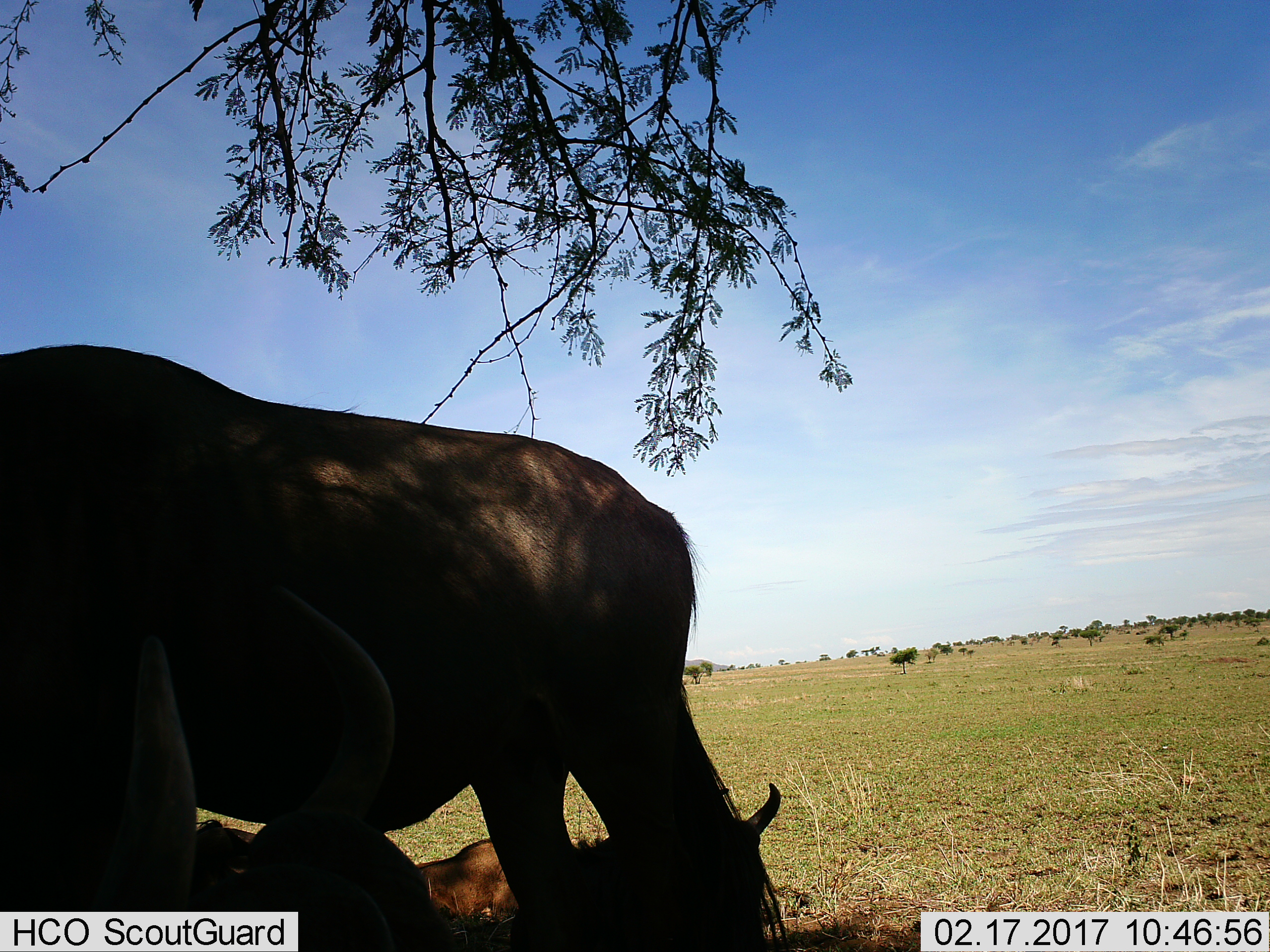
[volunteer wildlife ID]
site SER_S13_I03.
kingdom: Animalia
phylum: Chordata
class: Mammalia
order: Artiodactyla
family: Bovidae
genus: Connochaetes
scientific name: Connochaetes taurinus taurinus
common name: blue wildebeest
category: wildebeestblue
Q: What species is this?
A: Wildebeestblue (blue wildebeest) (Connochaetes taurinus taurinus).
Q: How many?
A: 3.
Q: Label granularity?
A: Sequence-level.